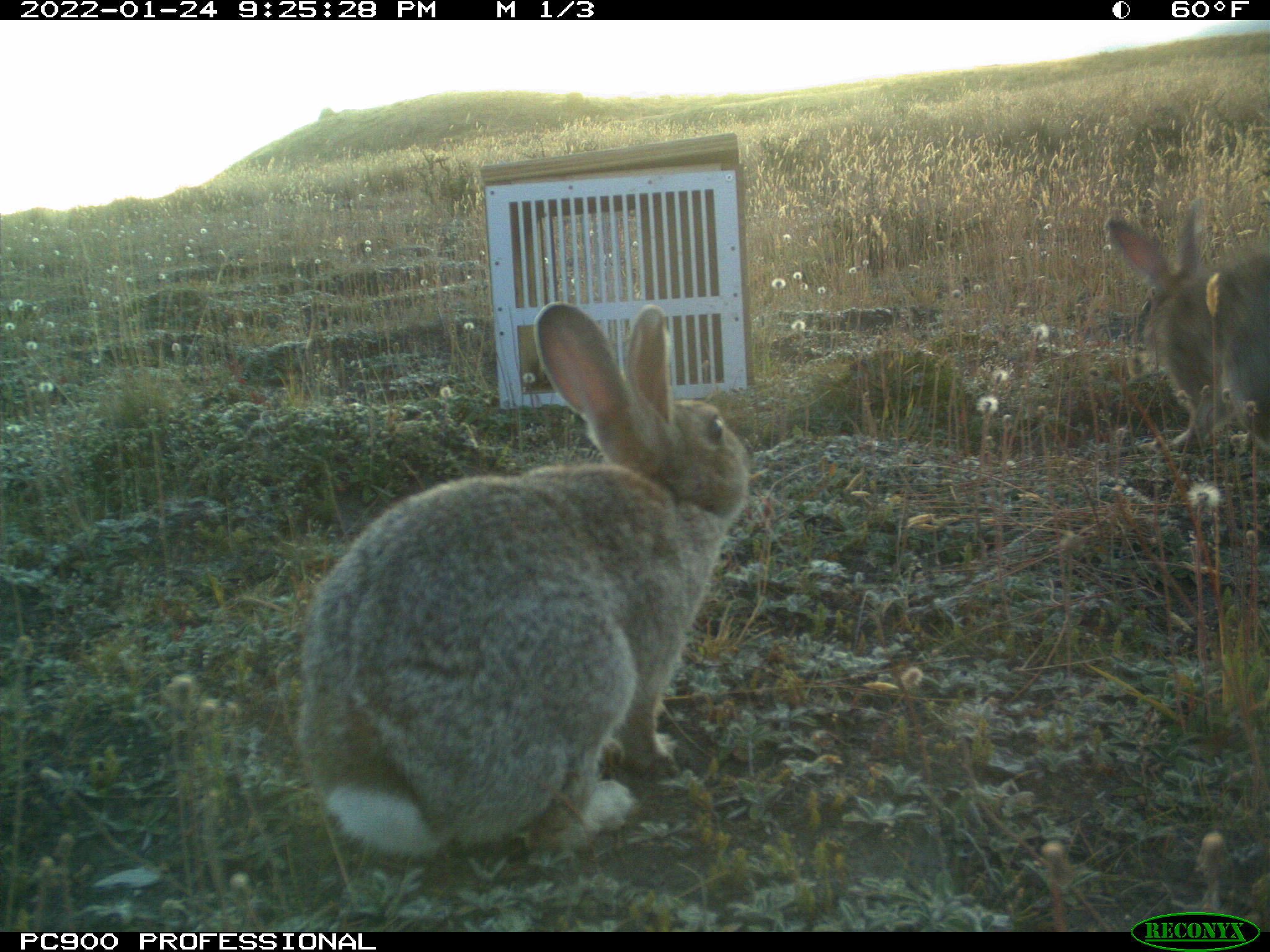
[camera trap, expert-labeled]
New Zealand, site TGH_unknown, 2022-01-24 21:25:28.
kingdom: Animalia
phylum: Chordata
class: Mammalia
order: Lagomorpha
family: Leporidae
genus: Oryctolagus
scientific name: Oryctolagus cuniculus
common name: european rabbit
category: rabbit